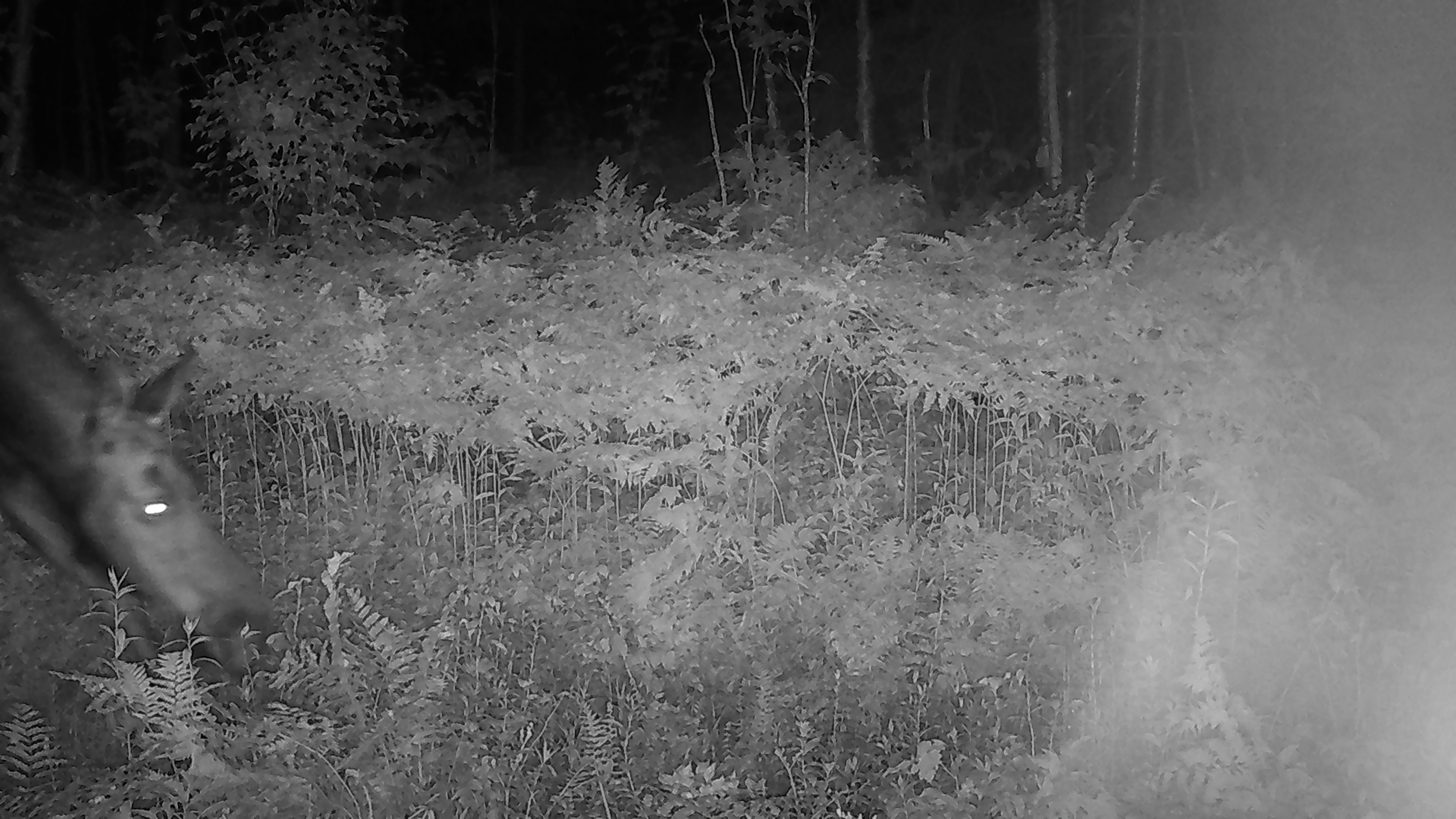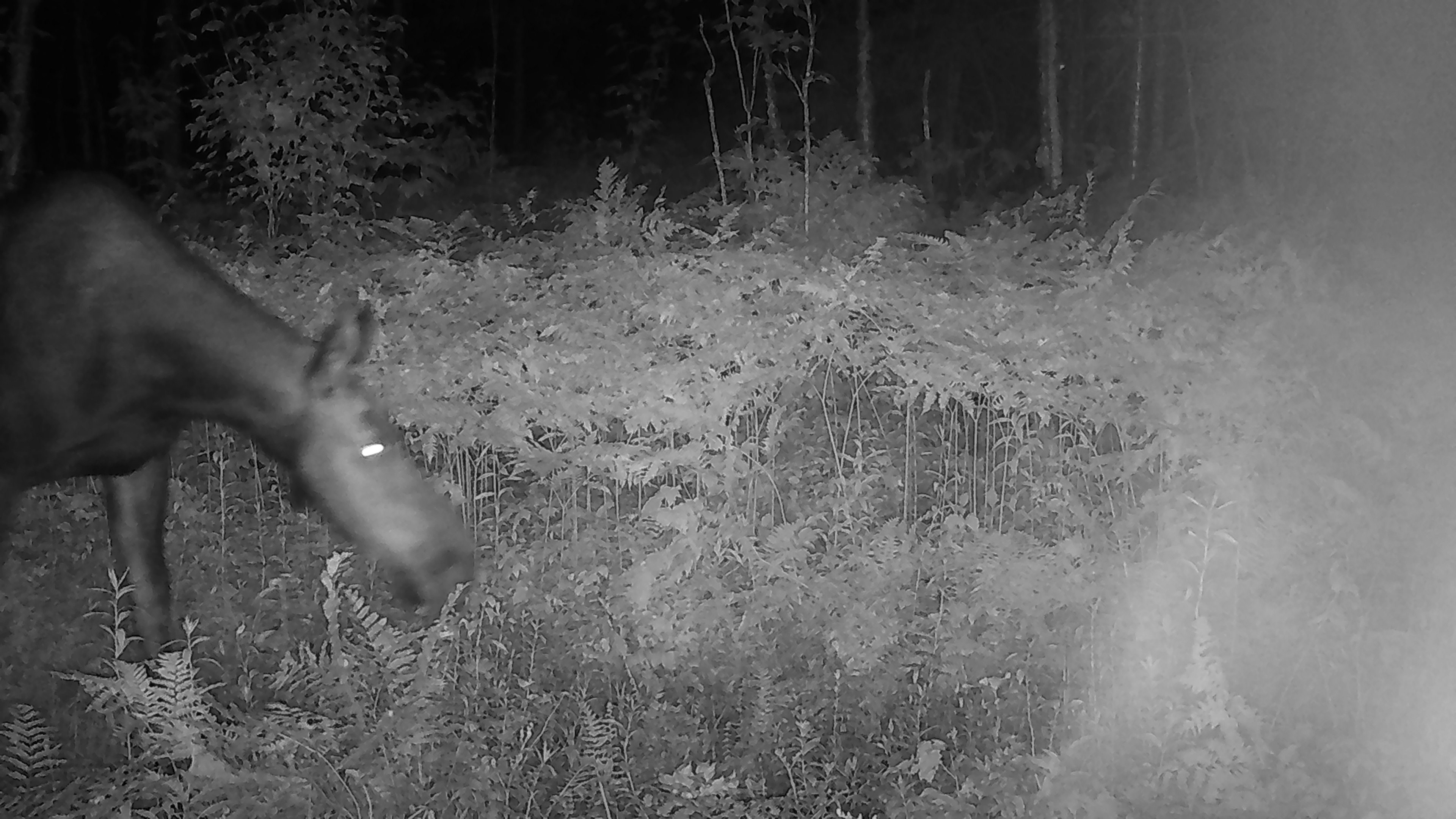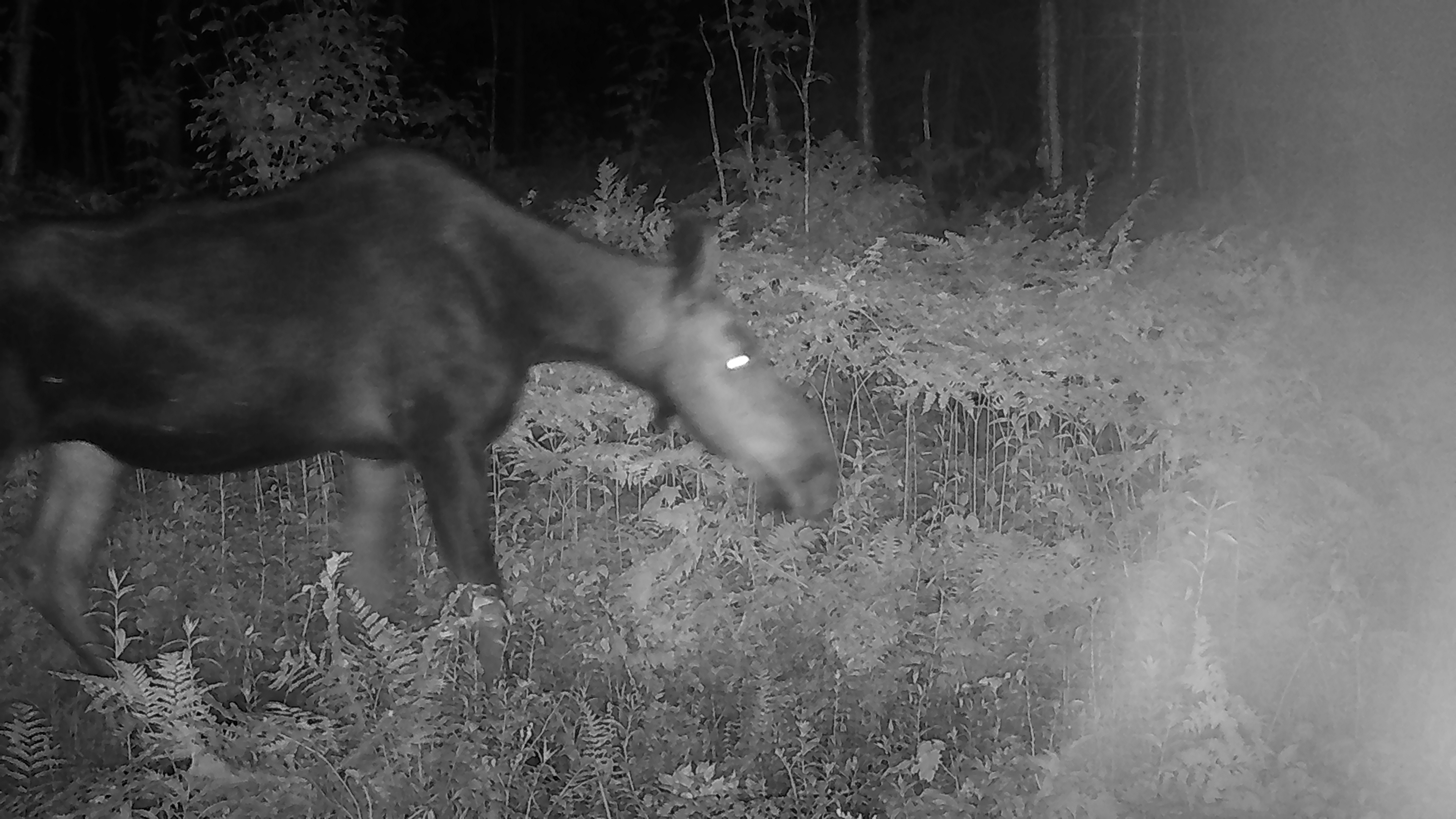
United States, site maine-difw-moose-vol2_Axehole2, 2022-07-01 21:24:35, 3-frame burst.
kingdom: Animalia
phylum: Chordata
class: Mammalia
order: Artiodactyla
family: Cervidae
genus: Alces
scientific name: Alces alces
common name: moose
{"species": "moose (Alces alces)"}